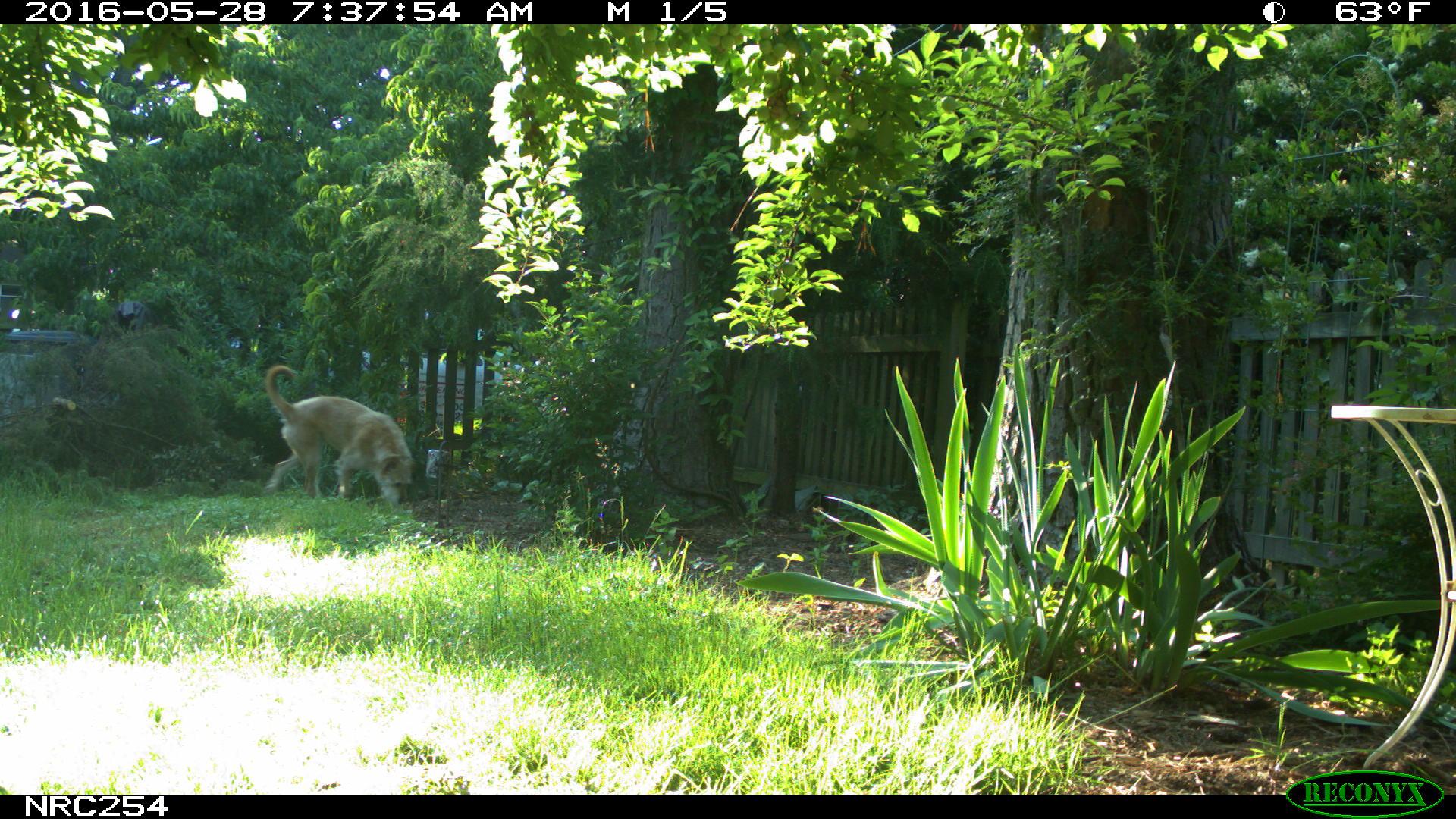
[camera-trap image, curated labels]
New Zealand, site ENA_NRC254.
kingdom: Animalia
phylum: Chordata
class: Mammalia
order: Carnivora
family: Canidae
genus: Canis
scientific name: Canis familiaris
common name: domestic dog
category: dog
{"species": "dog (domestic dog) (Canis familiaris)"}